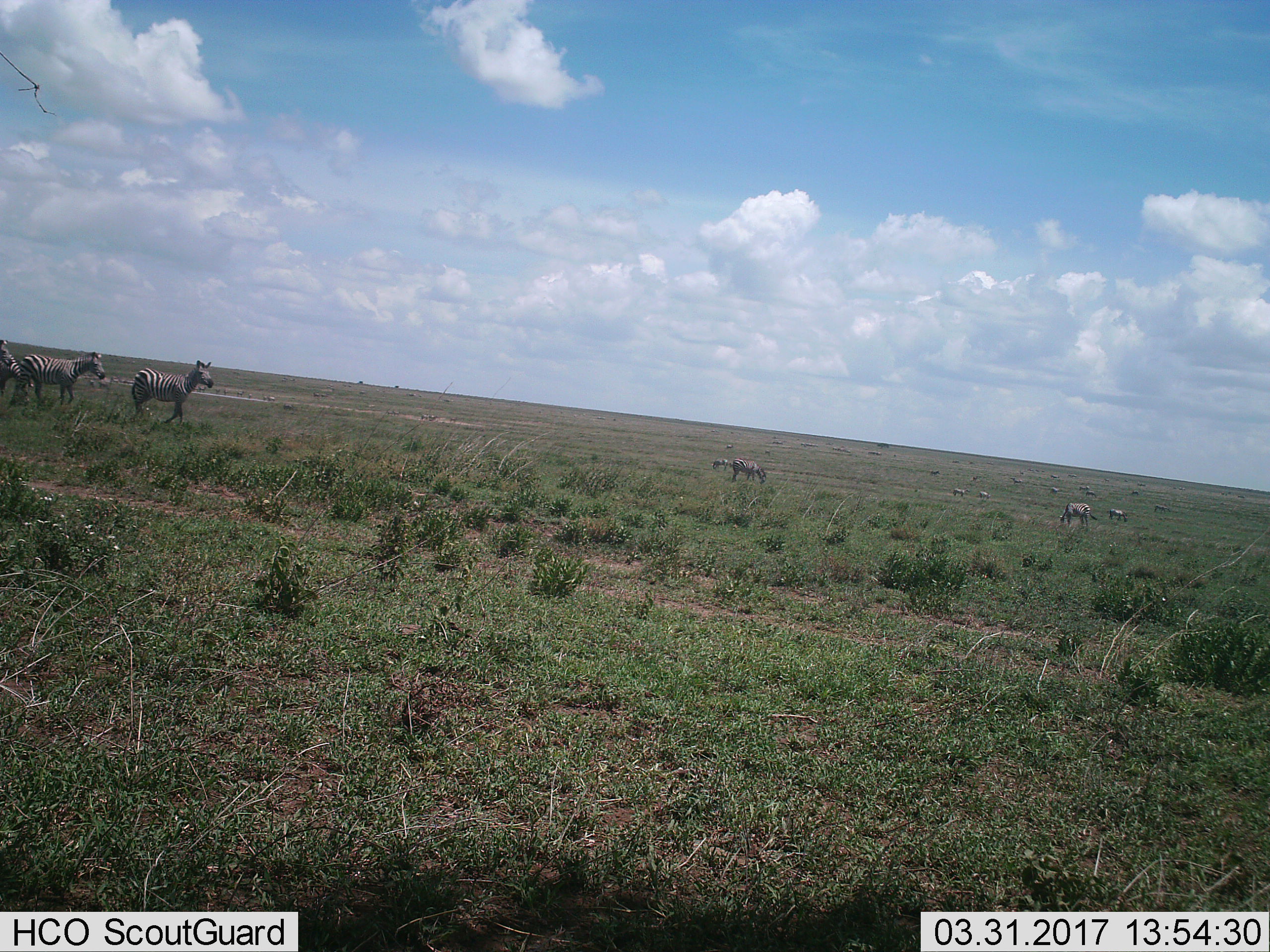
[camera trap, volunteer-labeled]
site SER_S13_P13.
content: unidentified animal